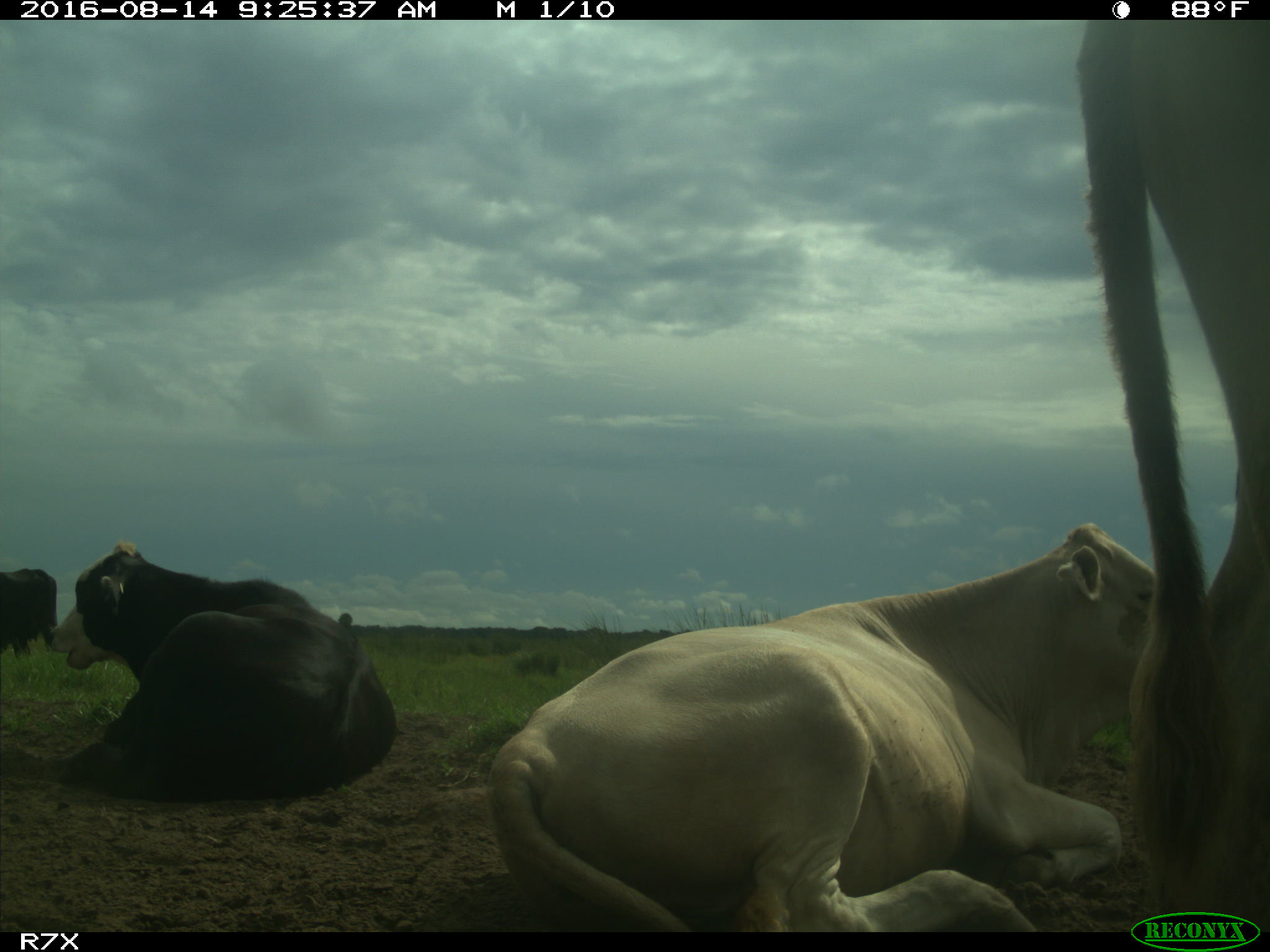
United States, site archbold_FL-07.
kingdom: Animalia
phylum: Chordata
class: Mammalia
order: Artiodactyla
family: Bovidae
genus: Bos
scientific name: Bos taurus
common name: domestic cow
Bos taurus (domestic cow).